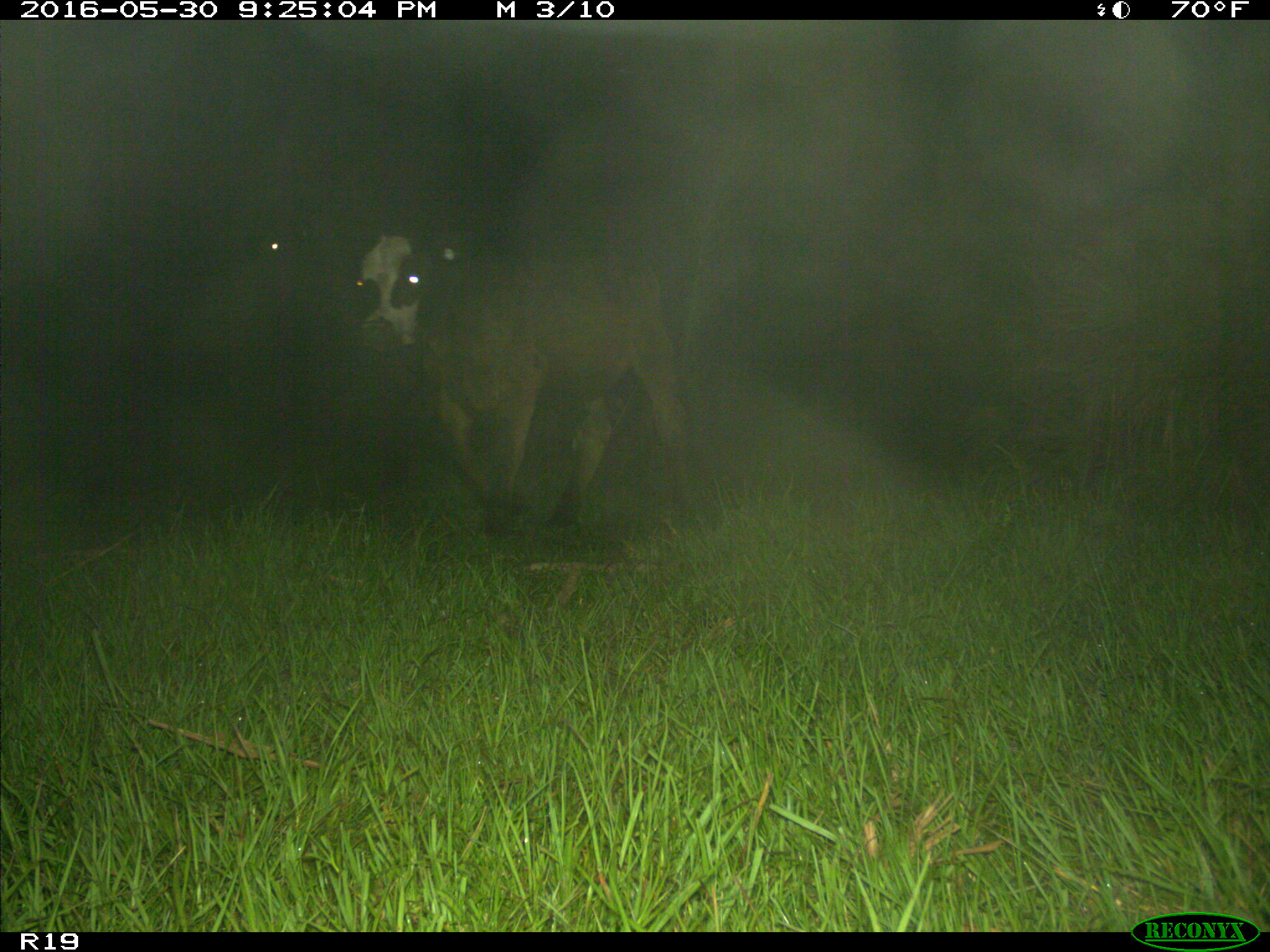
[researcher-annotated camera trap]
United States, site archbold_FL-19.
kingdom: Animalia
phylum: Chordata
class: Mammalia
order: Artiodactyla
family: Bovidae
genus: Bos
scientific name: Bos taurus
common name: domestic cow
Bos taurus (domestic cow).